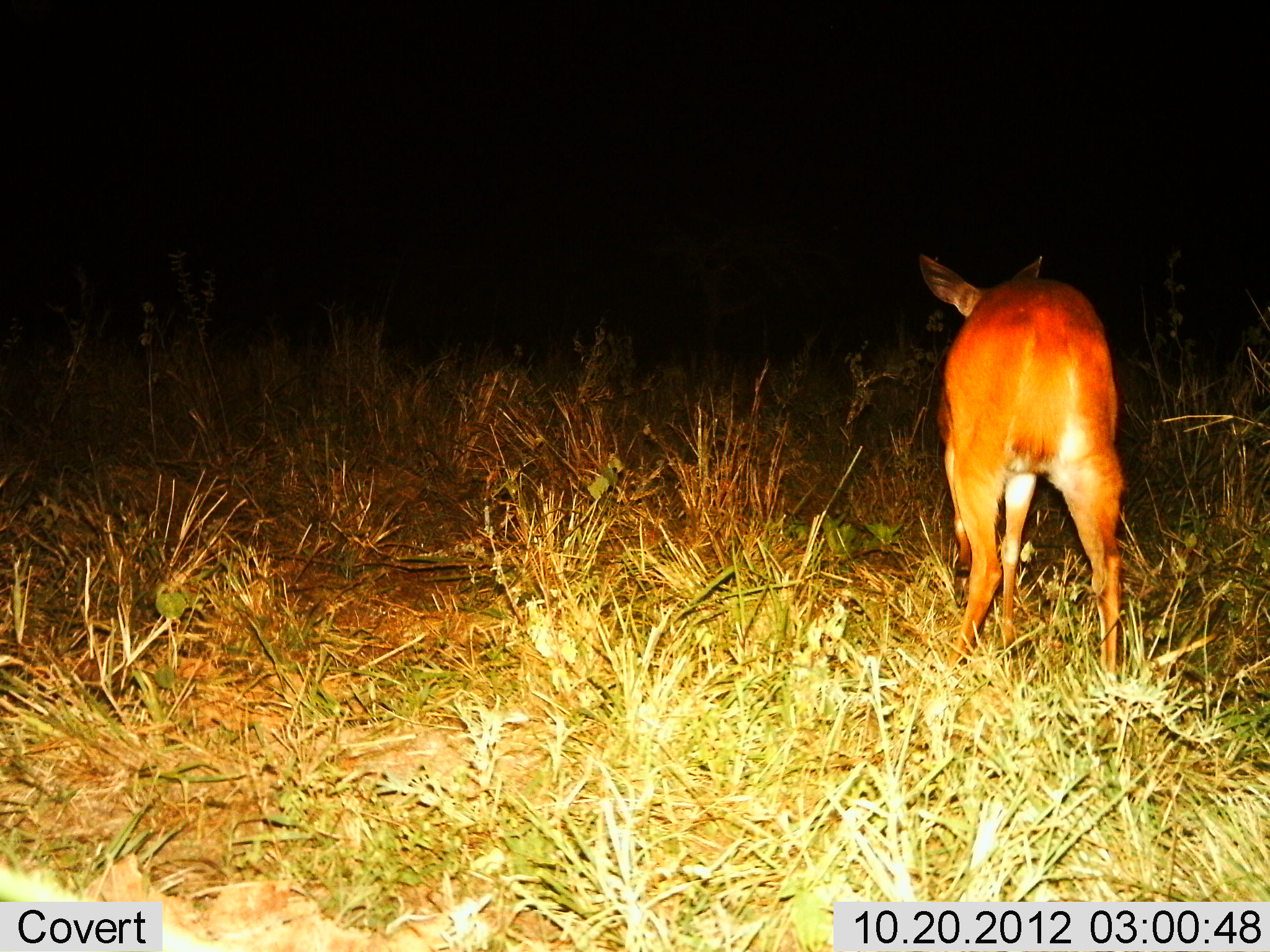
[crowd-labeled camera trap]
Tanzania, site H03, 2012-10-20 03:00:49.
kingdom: Animalia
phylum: Chordata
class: Mammalia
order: Artiodactyla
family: Bovidae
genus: Redunca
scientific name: Redunca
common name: reedbuck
Reedbuck (Redunca), count 1. Behavior (volunteer vote fractions): standing 60%, resting 0%, moving 30%, interacting 0%. Young present (vote fraction): 0%. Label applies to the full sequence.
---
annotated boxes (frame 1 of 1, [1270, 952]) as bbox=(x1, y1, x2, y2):
animal: bbox=(906, 248, 1126, 695)